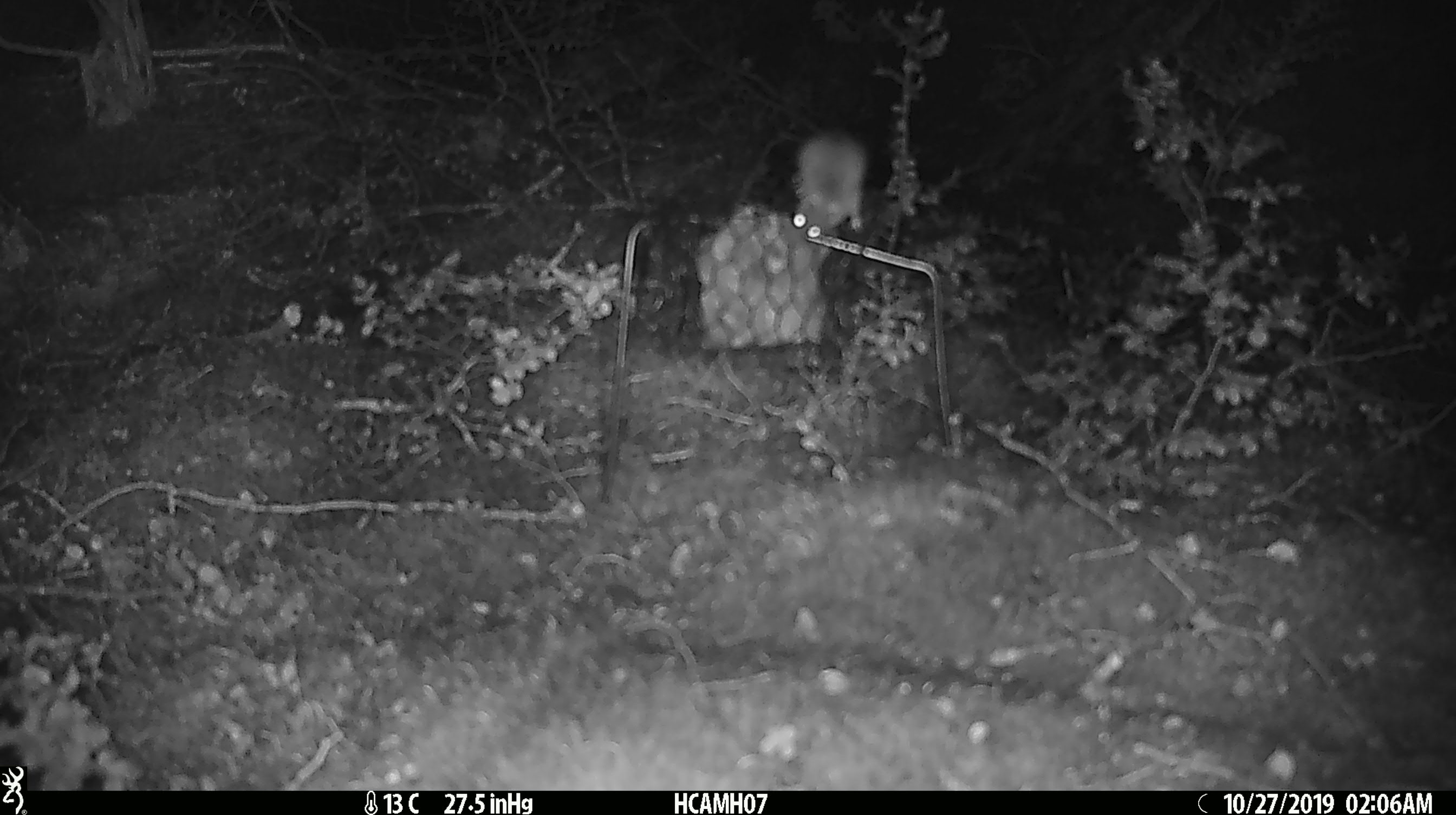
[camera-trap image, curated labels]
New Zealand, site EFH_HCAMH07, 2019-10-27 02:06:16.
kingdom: Animalia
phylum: Chordata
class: Mammalia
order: Rodentia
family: Muridae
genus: Mus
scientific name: Mus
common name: mouse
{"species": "mouse (Mus)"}